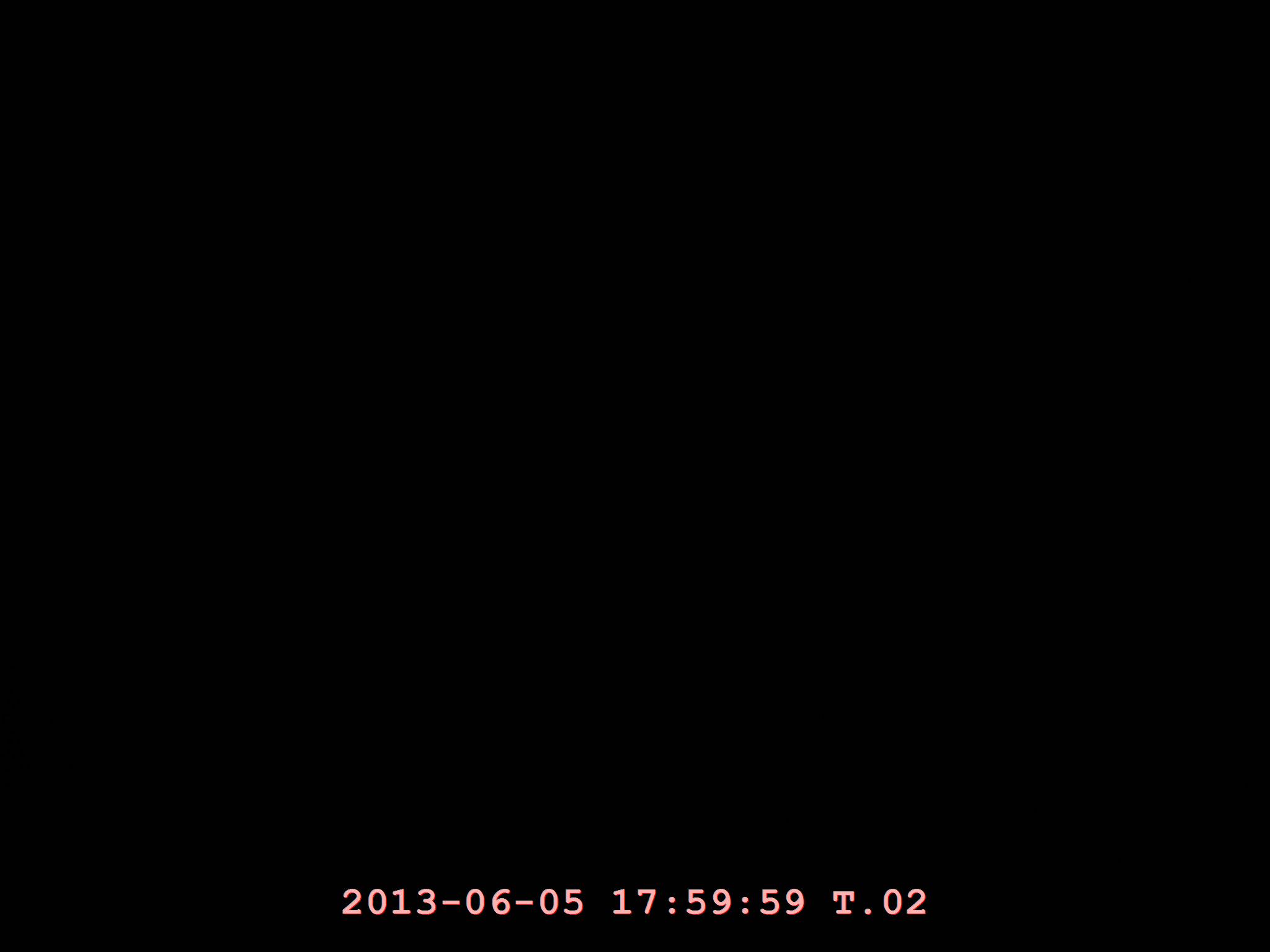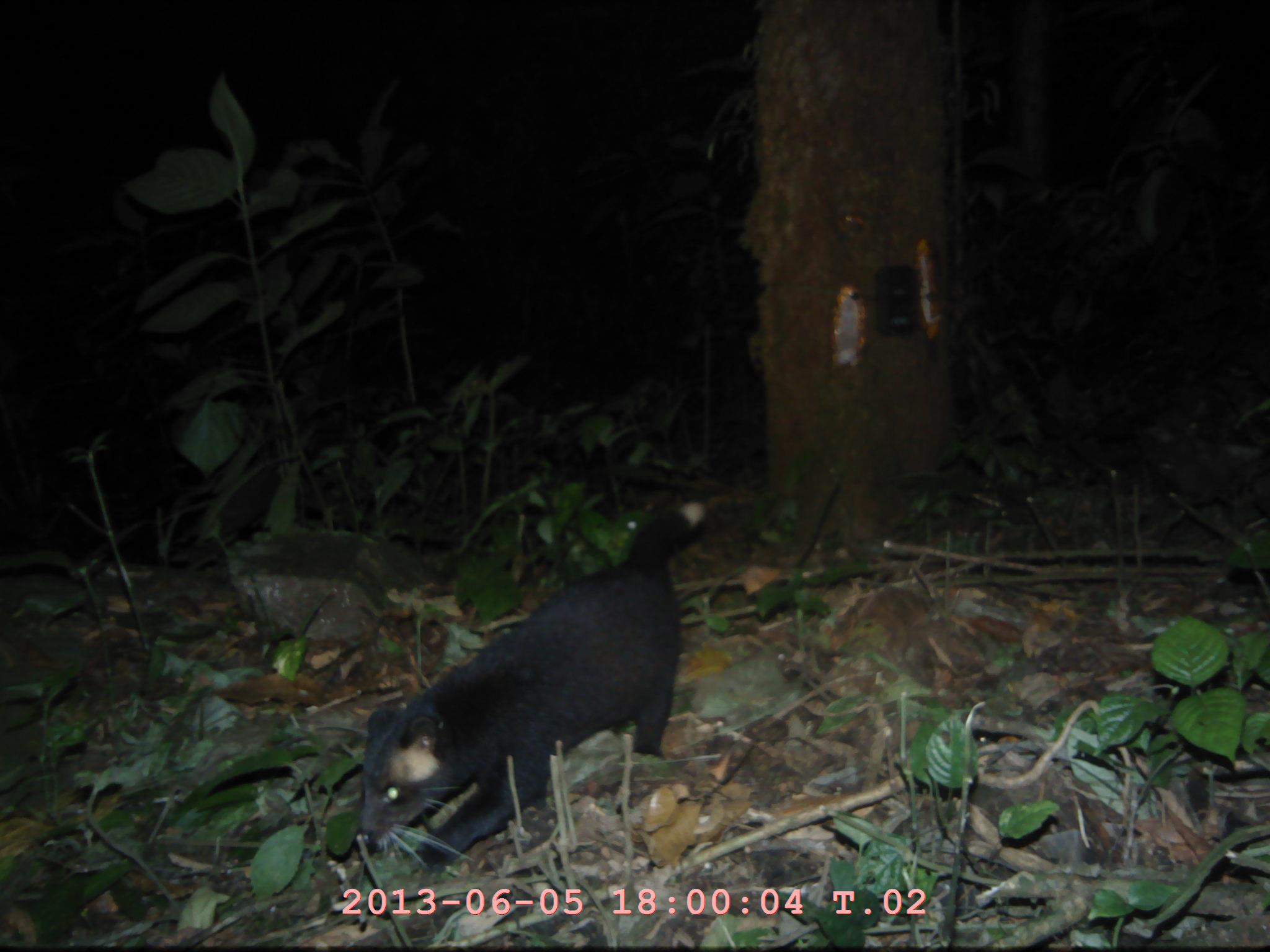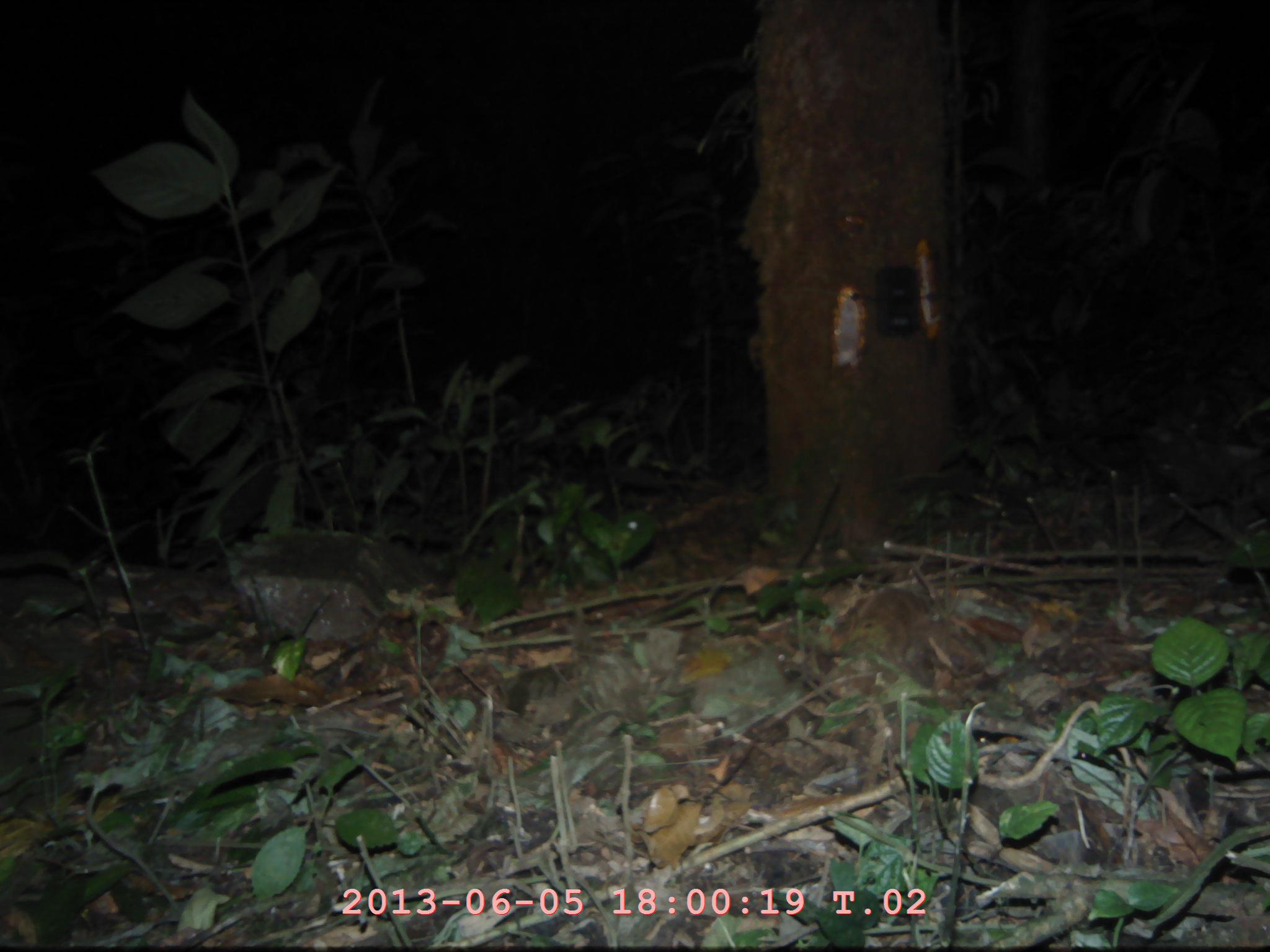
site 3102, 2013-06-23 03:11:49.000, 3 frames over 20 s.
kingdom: Animalia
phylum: Chordata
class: Mammalia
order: Carnivora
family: Viverridae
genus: Paguma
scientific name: Paguma larvata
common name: masked palm civet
Paguma larvata (masked palm civet), count 1.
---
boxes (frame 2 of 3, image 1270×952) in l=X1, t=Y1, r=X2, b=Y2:
paguma larvata: l=354, t=501, r=706, b=871